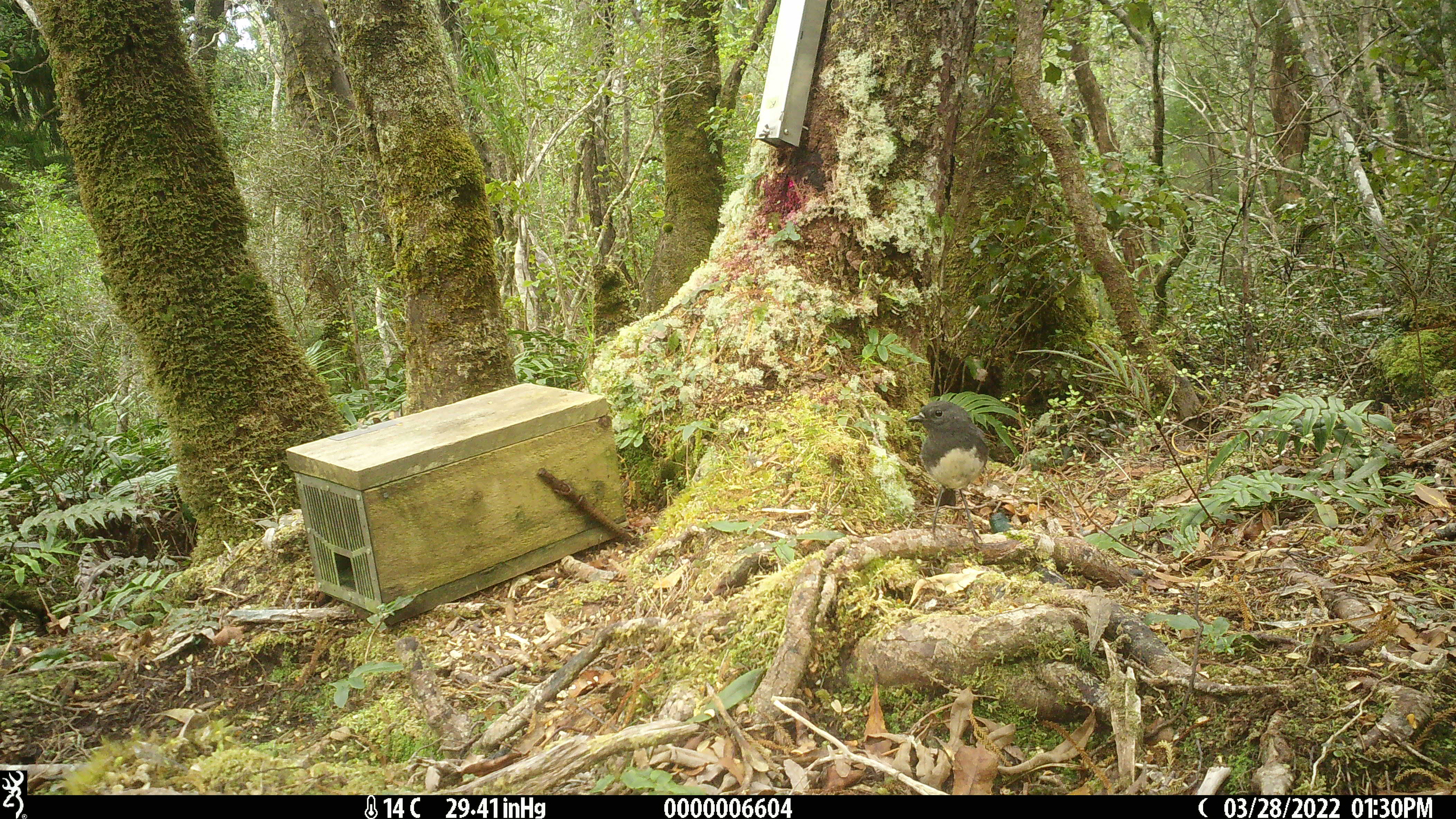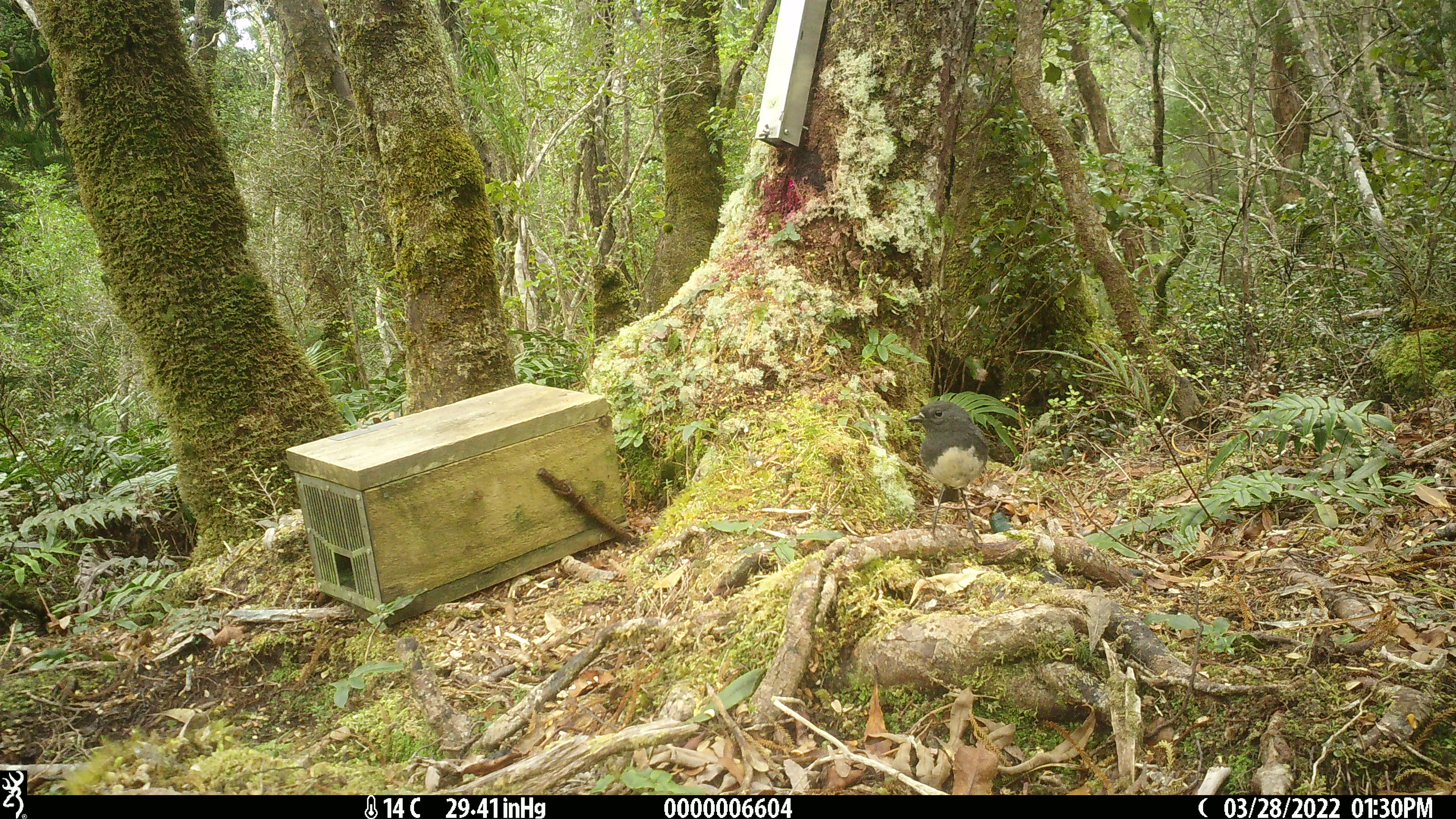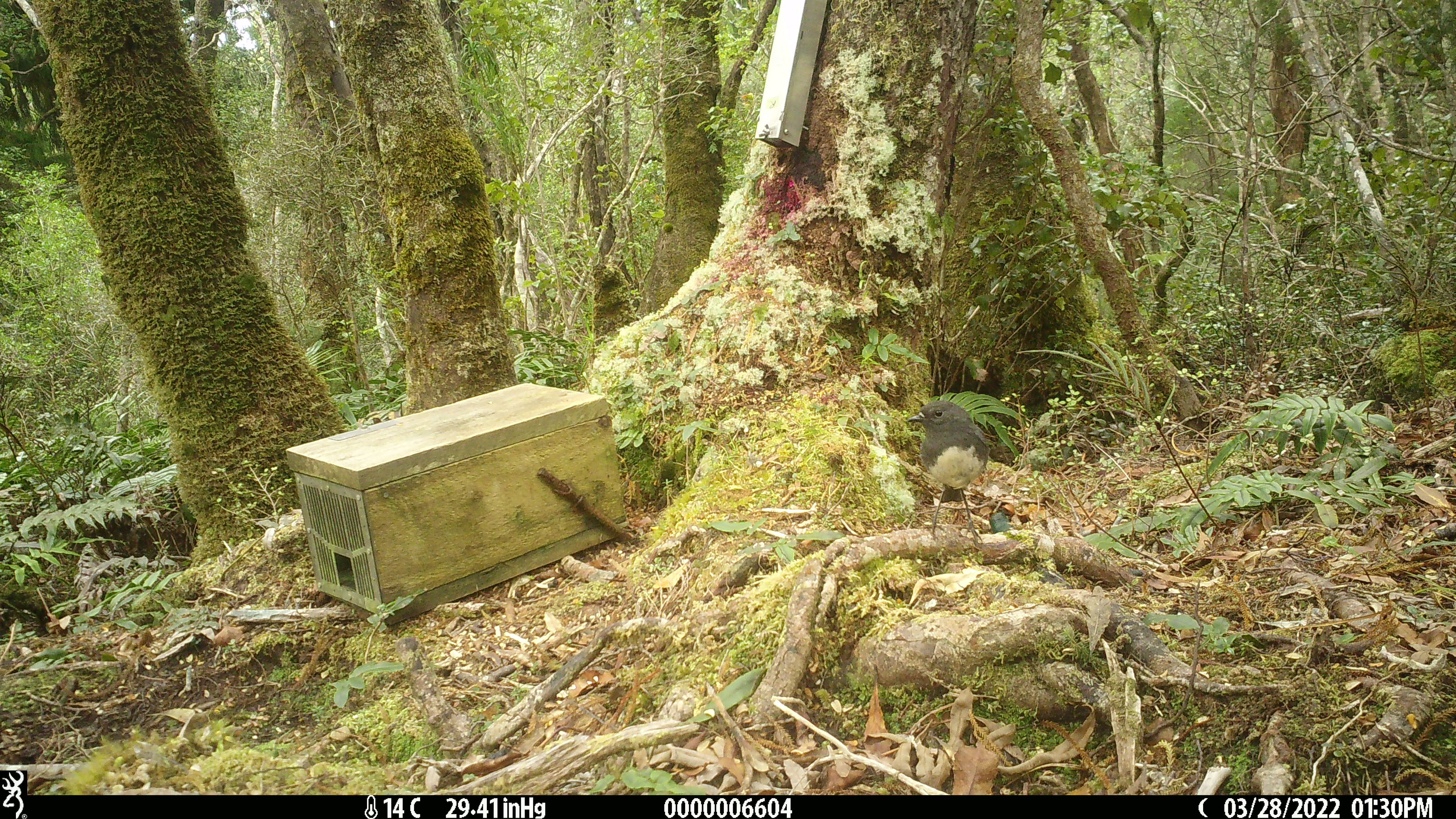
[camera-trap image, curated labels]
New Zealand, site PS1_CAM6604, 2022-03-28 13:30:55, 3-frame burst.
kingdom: Animalia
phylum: Chordata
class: Aves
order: Passeriformes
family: Petroicidae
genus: Petroica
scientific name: Petroica australis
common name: new zealand robin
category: robin